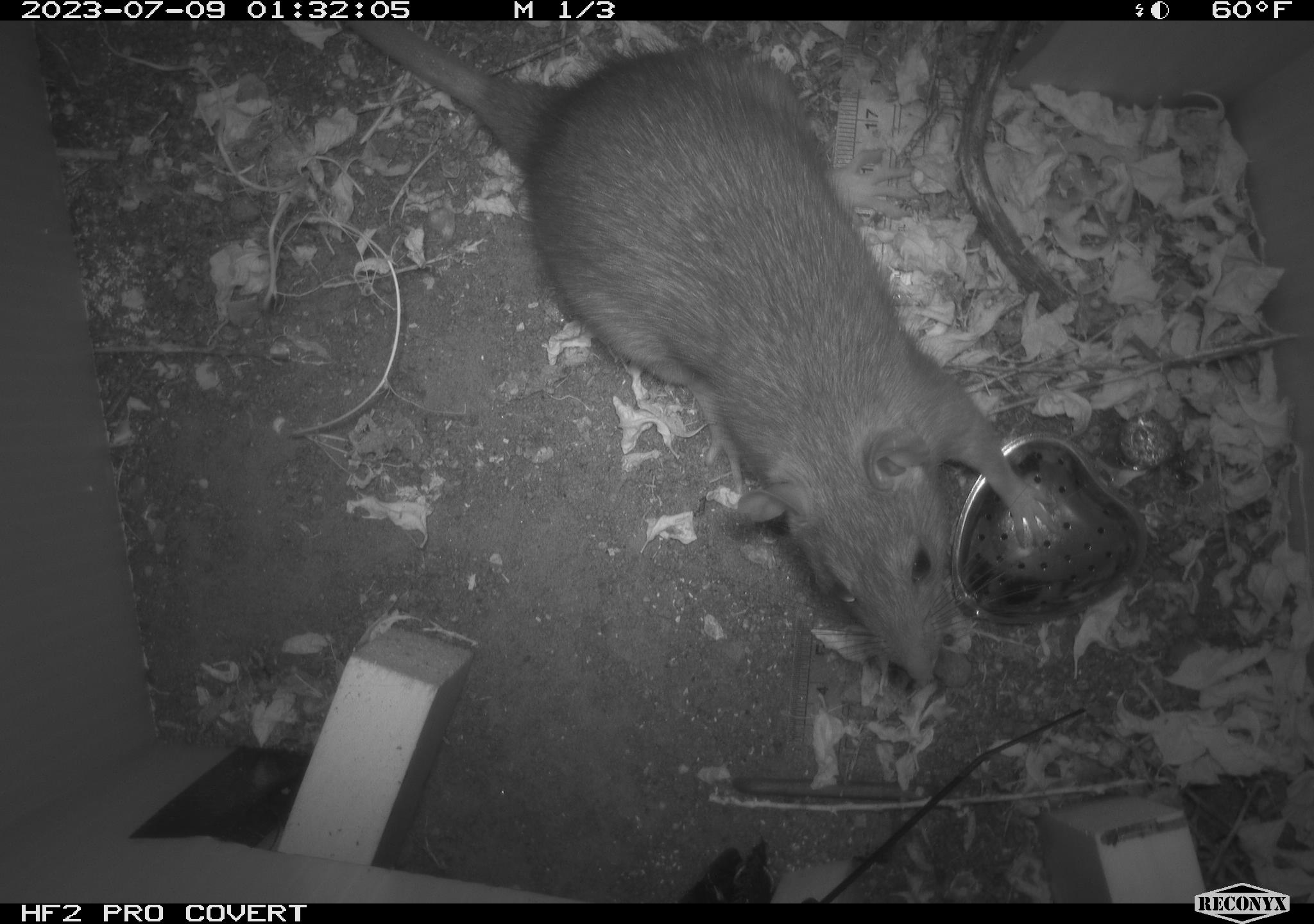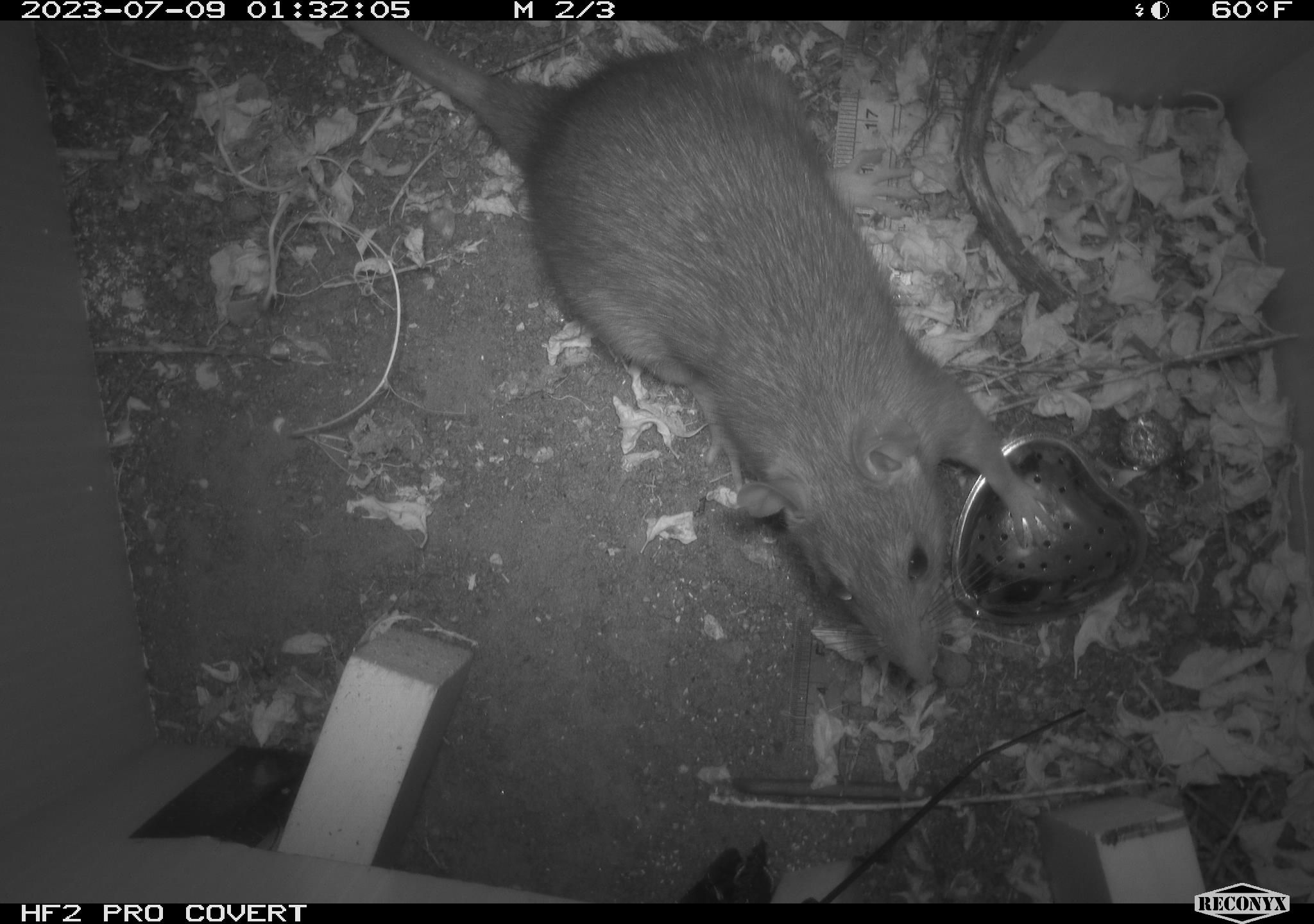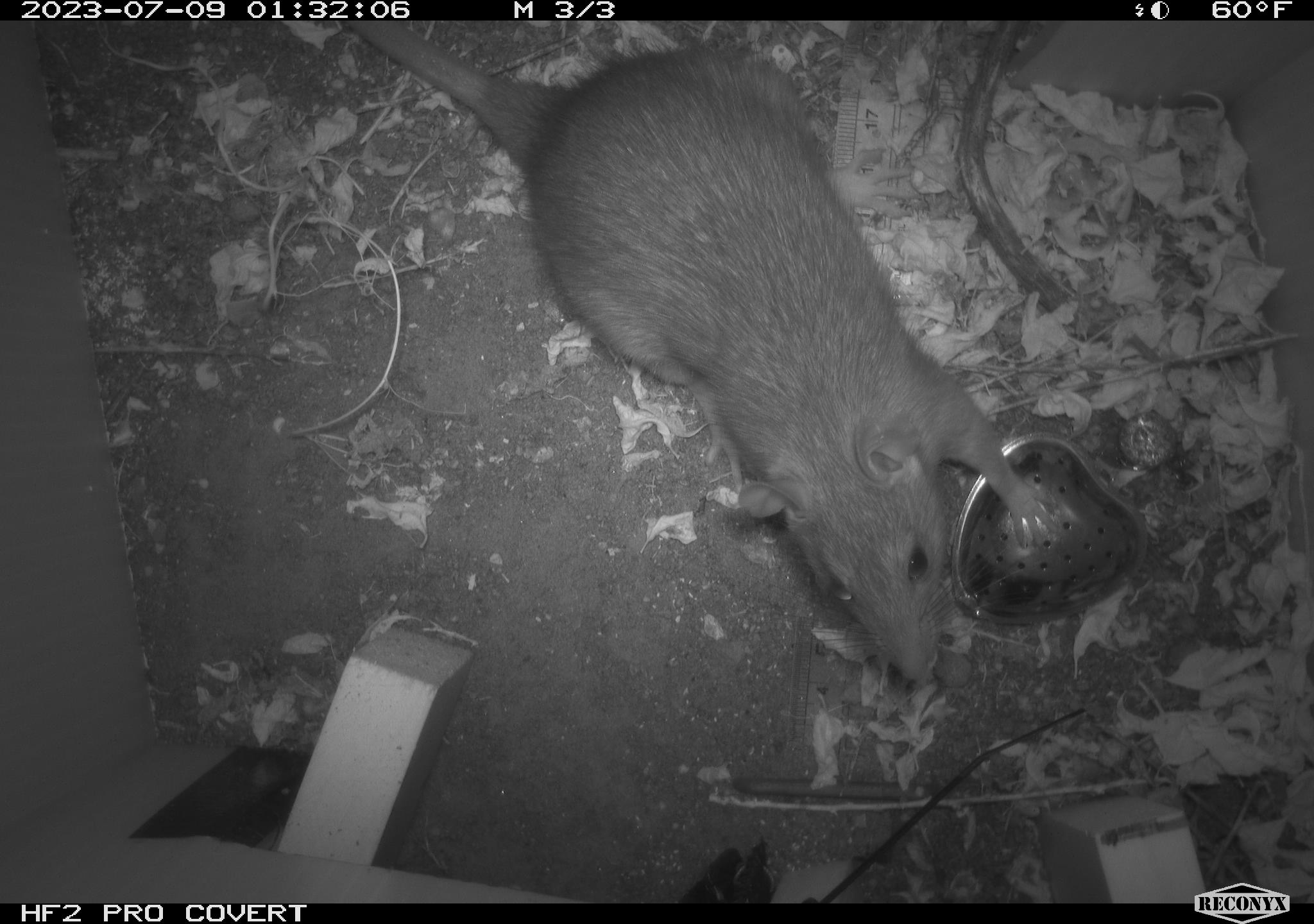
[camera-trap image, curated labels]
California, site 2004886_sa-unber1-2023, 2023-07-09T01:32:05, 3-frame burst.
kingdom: Animalia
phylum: Chordata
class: Mammalia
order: Rodentia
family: Muridae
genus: Rattus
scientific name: Rattus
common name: rat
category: rattus species